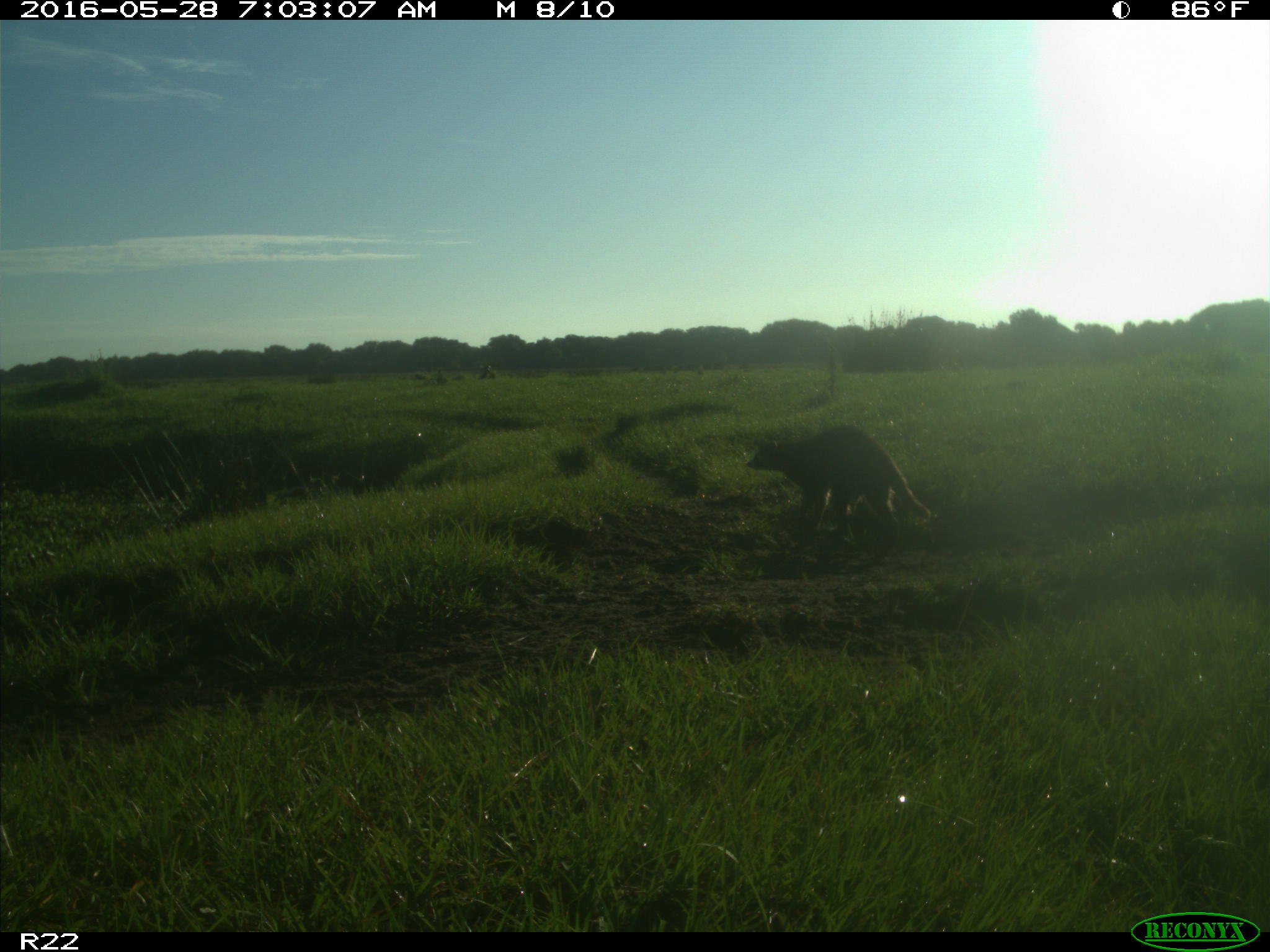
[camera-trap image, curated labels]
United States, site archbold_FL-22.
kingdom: Animalia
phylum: Chordata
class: Mammalia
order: Carnivora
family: Procyonidae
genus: Procyon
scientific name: Procyon lotor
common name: common raccoon